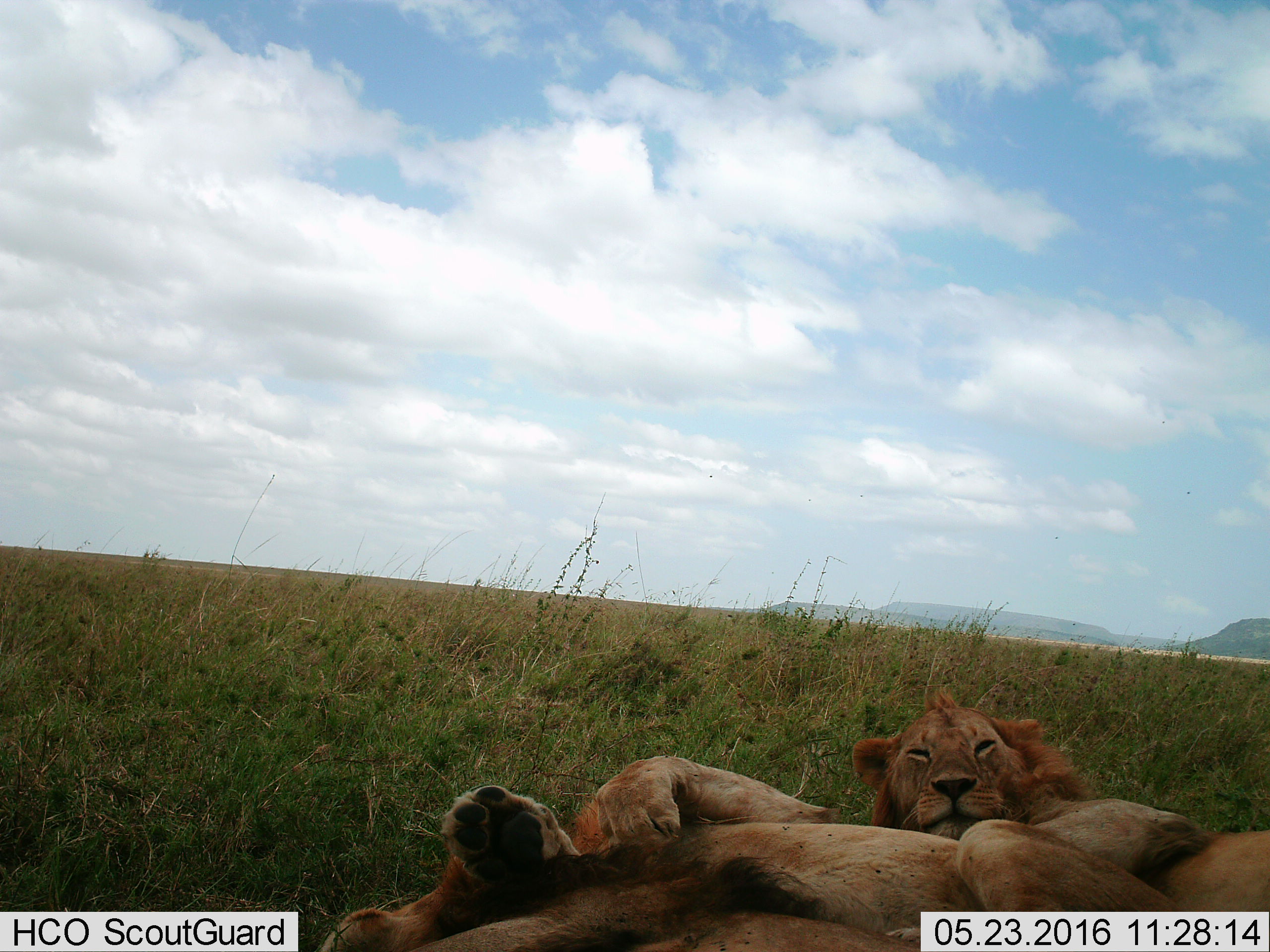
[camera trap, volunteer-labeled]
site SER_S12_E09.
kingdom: Animalia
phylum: Chordata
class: Mammalia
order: Carnivora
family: Felidae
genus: Panthera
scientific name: Panthera leo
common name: lion male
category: lionmale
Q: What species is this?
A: Lionmale (lion male) (Panthera leo).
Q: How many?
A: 2.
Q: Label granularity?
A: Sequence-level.